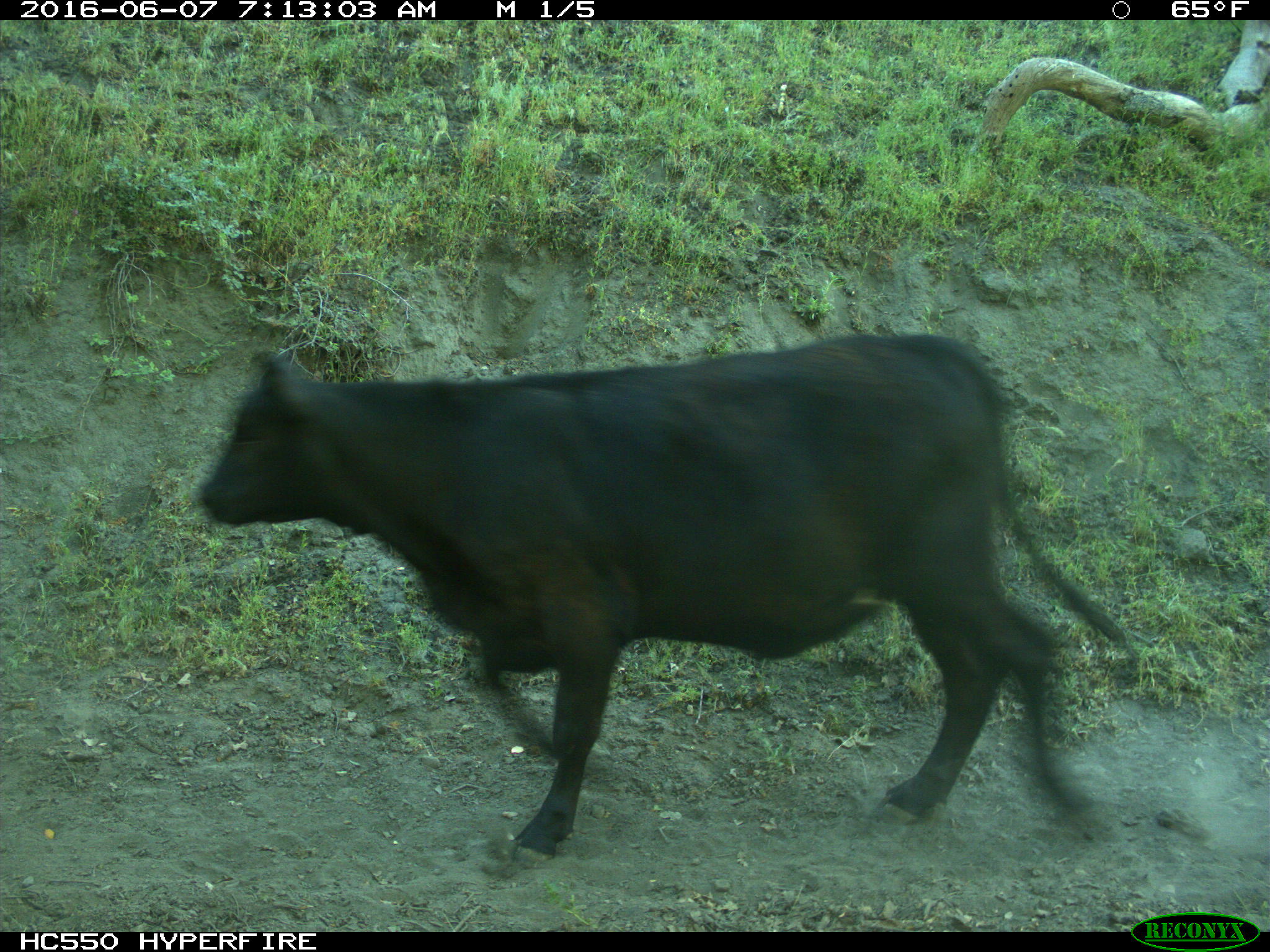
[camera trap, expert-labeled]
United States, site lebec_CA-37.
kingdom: Animalia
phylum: Chordata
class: Mammalia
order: Artiodactyla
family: Bovidae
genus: Bos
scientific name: Bos taurus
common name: domestic cow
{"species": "Bos taurus (domestic cow)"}